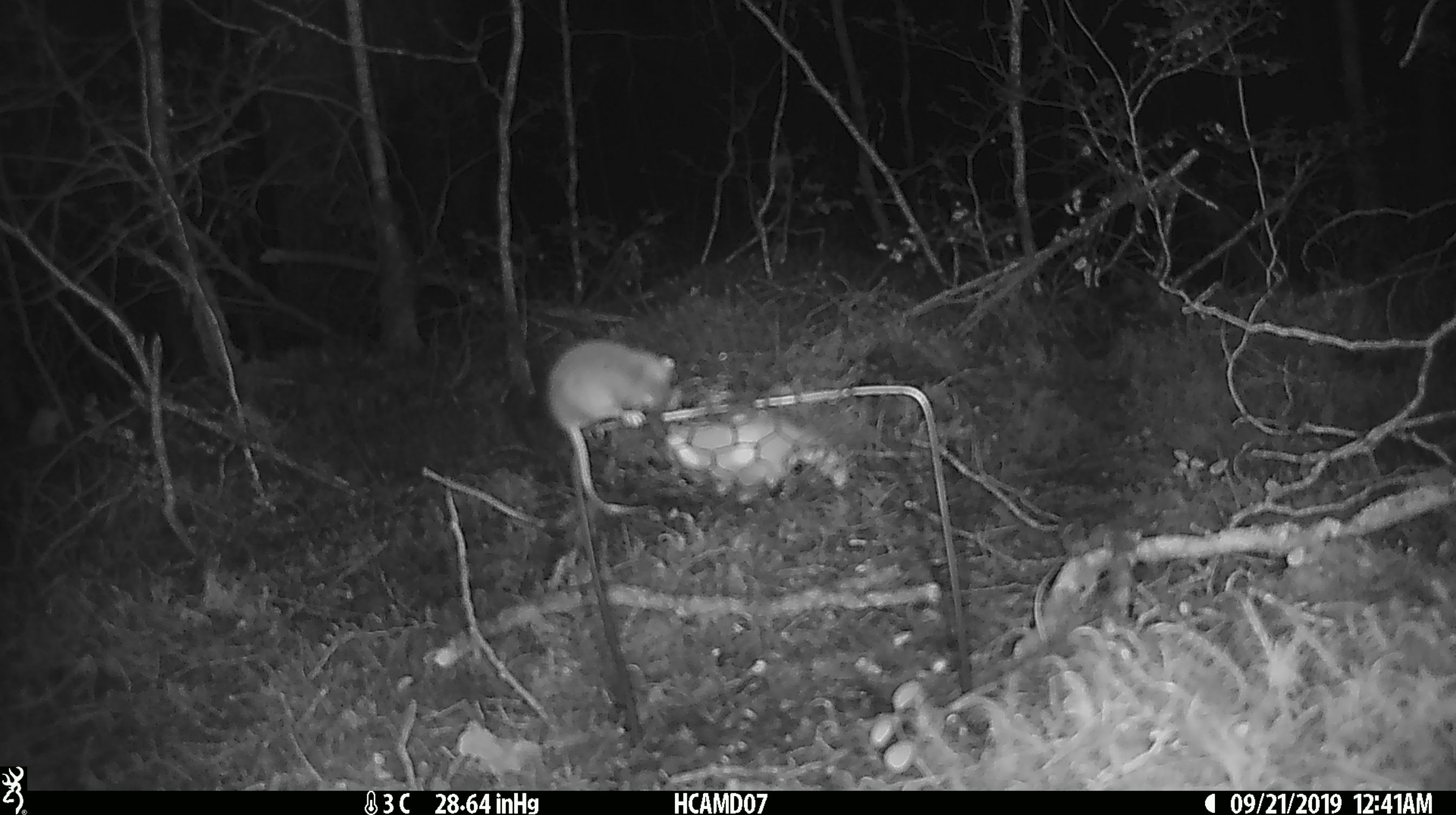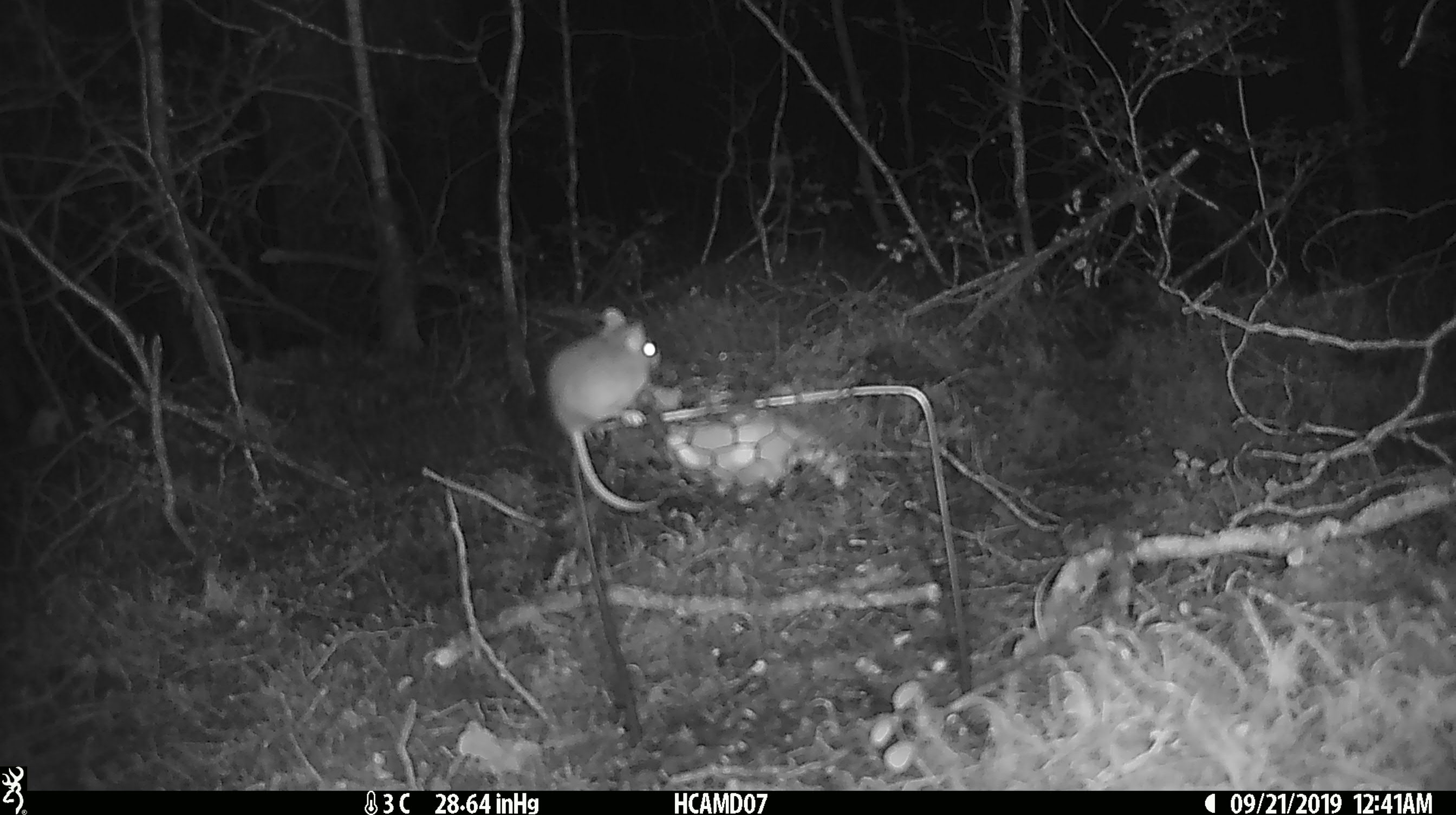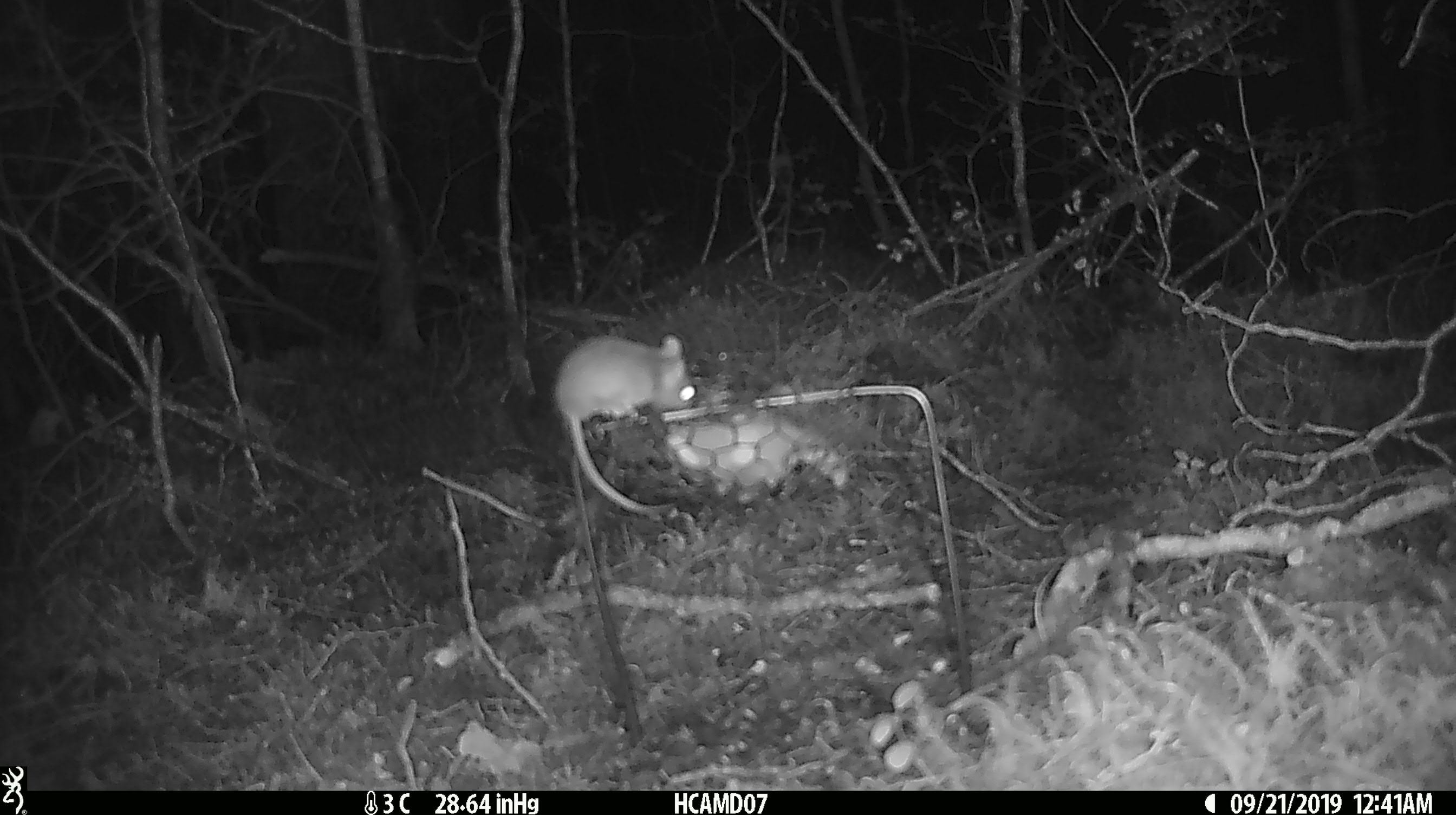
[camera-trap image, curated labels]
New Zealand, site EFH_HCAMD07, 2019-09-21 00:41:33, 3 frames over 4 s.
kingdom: Animalia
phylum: Chordata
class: Mammalia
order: Rodentia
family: Muridae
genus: Mus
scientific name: Mus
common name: mouse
Mouse (Mus).